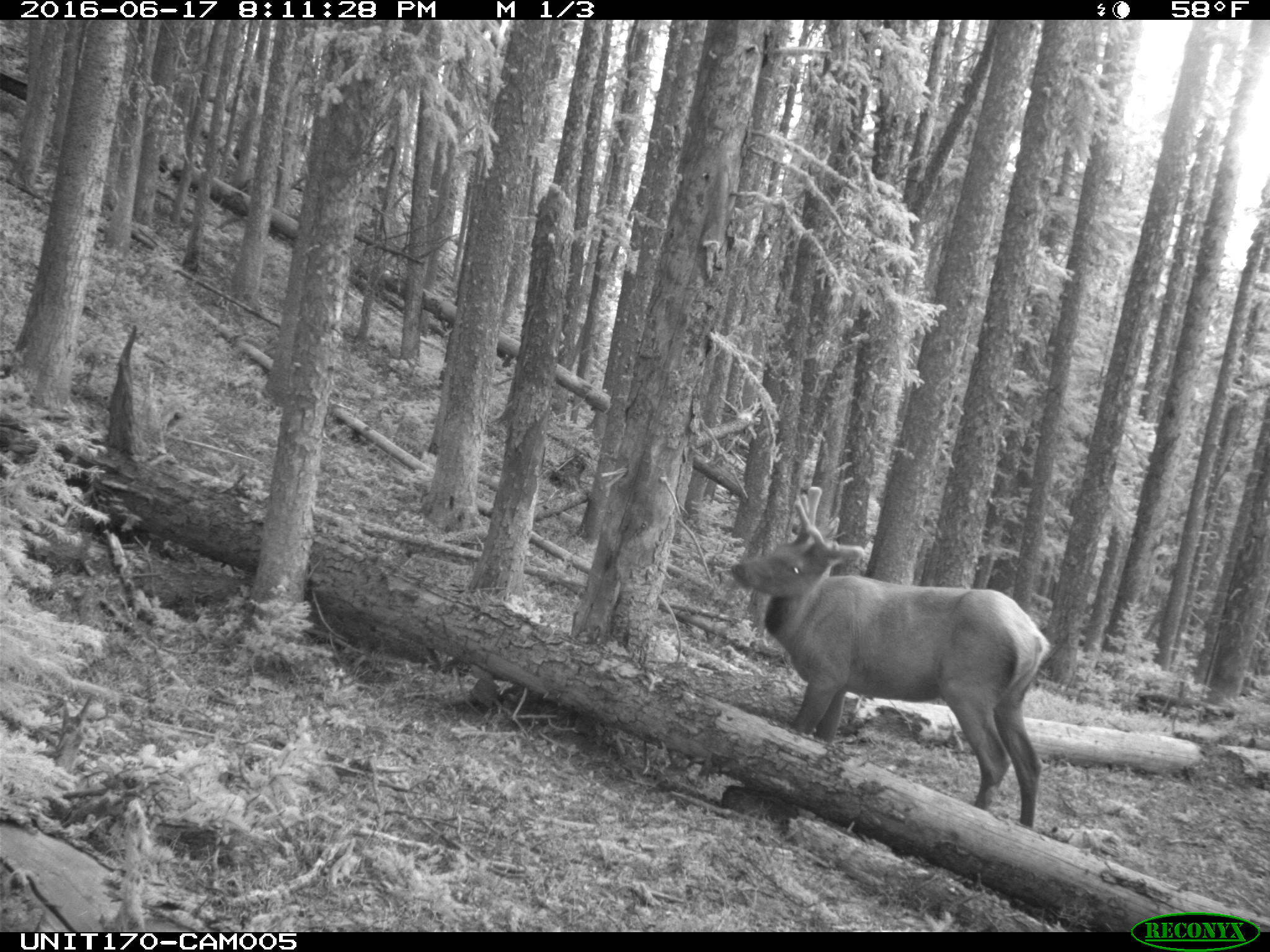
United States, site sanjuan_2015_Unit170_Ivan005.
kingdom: Animalia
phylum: Chordata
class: Mammalia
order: Artiodactyla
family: Cervidae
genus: Cervus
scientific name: Cervus elaphus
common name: red deer